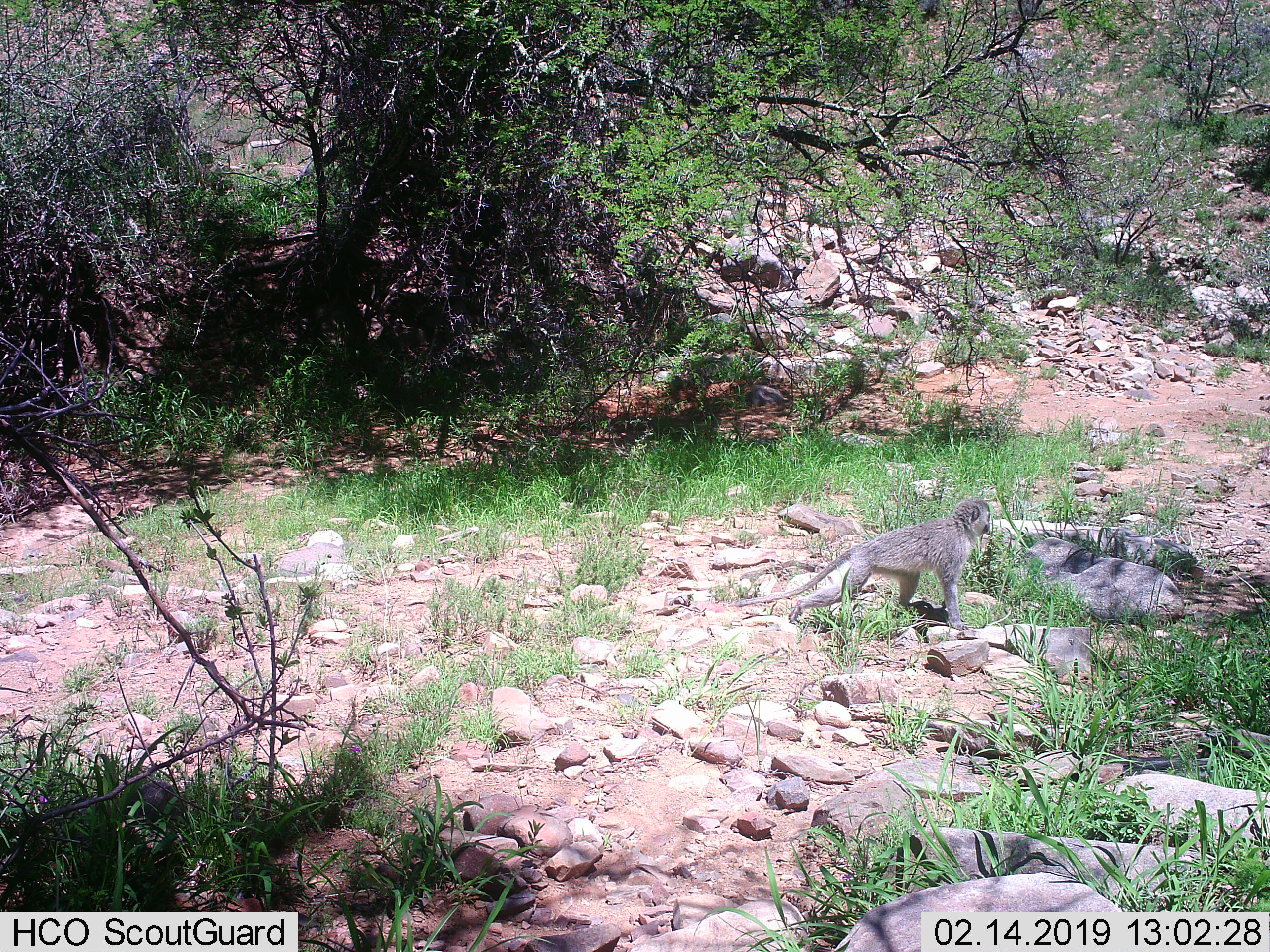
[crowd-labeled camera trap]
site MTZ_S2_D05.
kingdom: Animalia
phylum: Chordata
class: Mammalia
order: Primates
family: Cercopithecidae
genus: Chlorocebus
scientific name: Chlorocebus pygerythrus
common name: vervet monkey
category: monkeyvervet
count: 1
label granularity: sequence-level